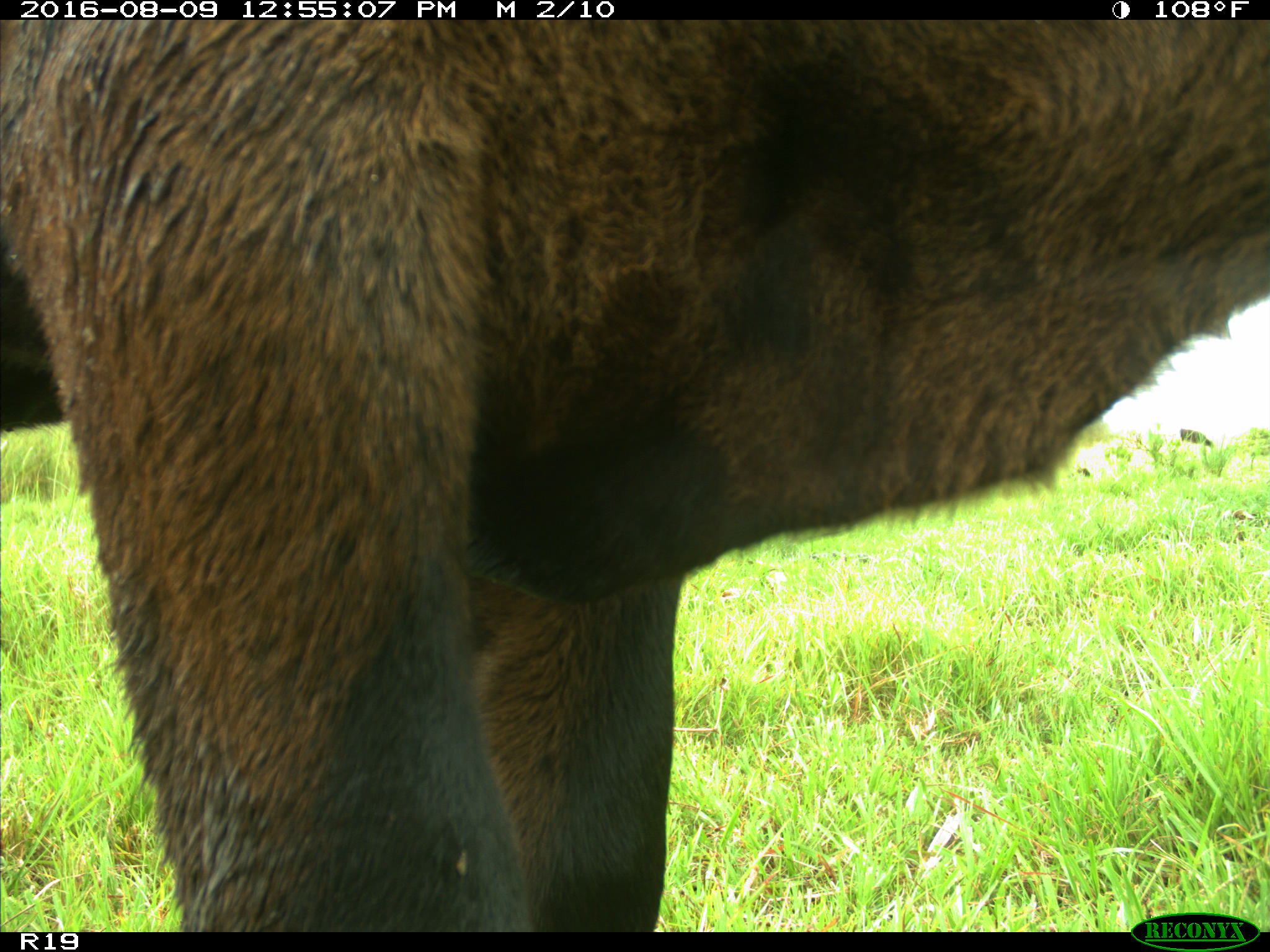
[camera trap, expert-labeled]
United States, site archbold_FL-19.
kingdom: Animalia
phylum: Chordata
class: Mammalia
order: Artiodactyla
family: Bovidae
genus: Bos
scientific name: Bos taurus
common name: domestic cow